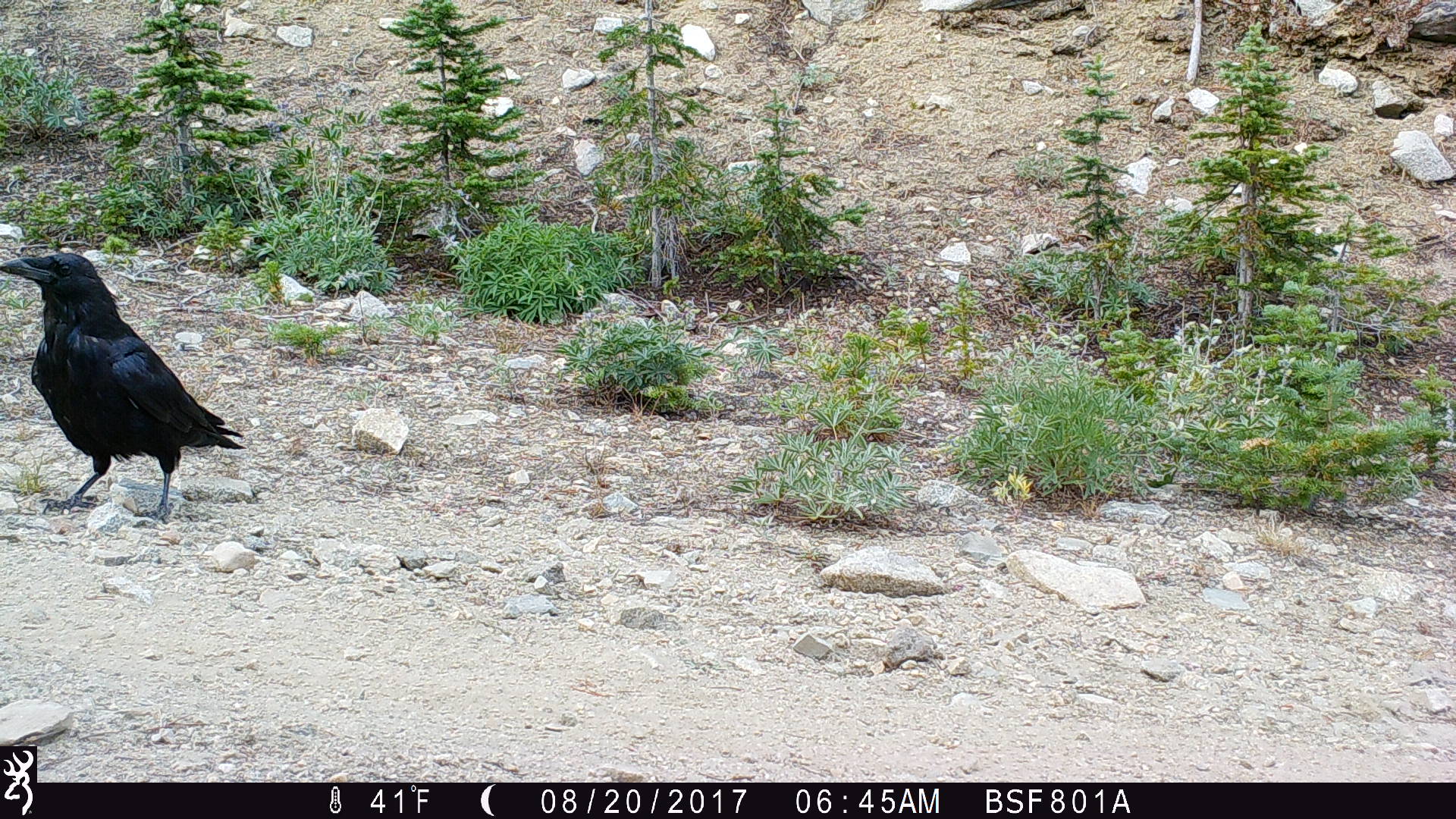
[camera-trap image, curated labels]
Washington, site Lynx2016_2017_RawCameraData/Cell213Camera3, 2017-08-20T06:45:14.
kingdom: Animalia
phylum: Chordata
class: Aves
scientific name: Aves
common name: birds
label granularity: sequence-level